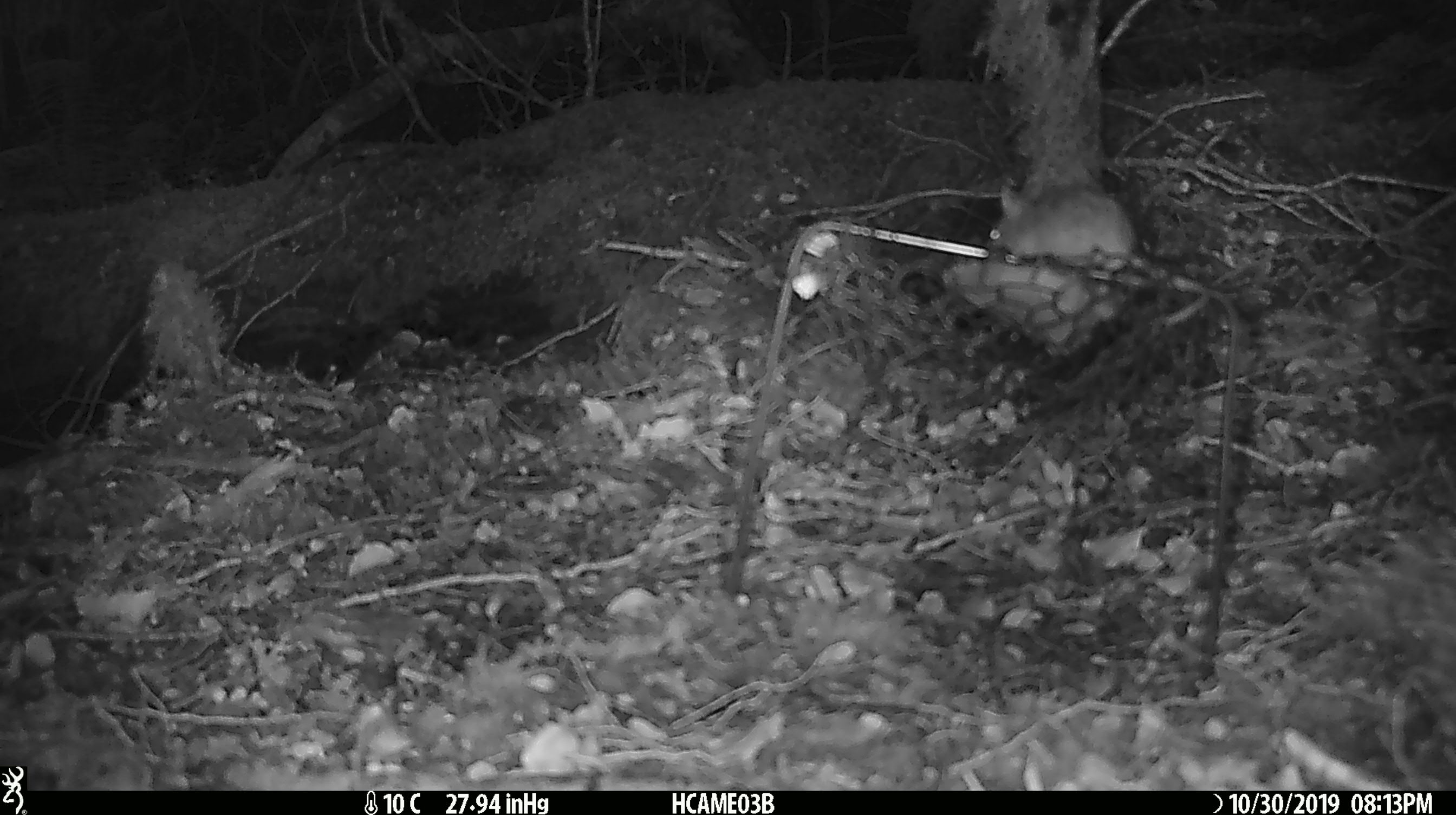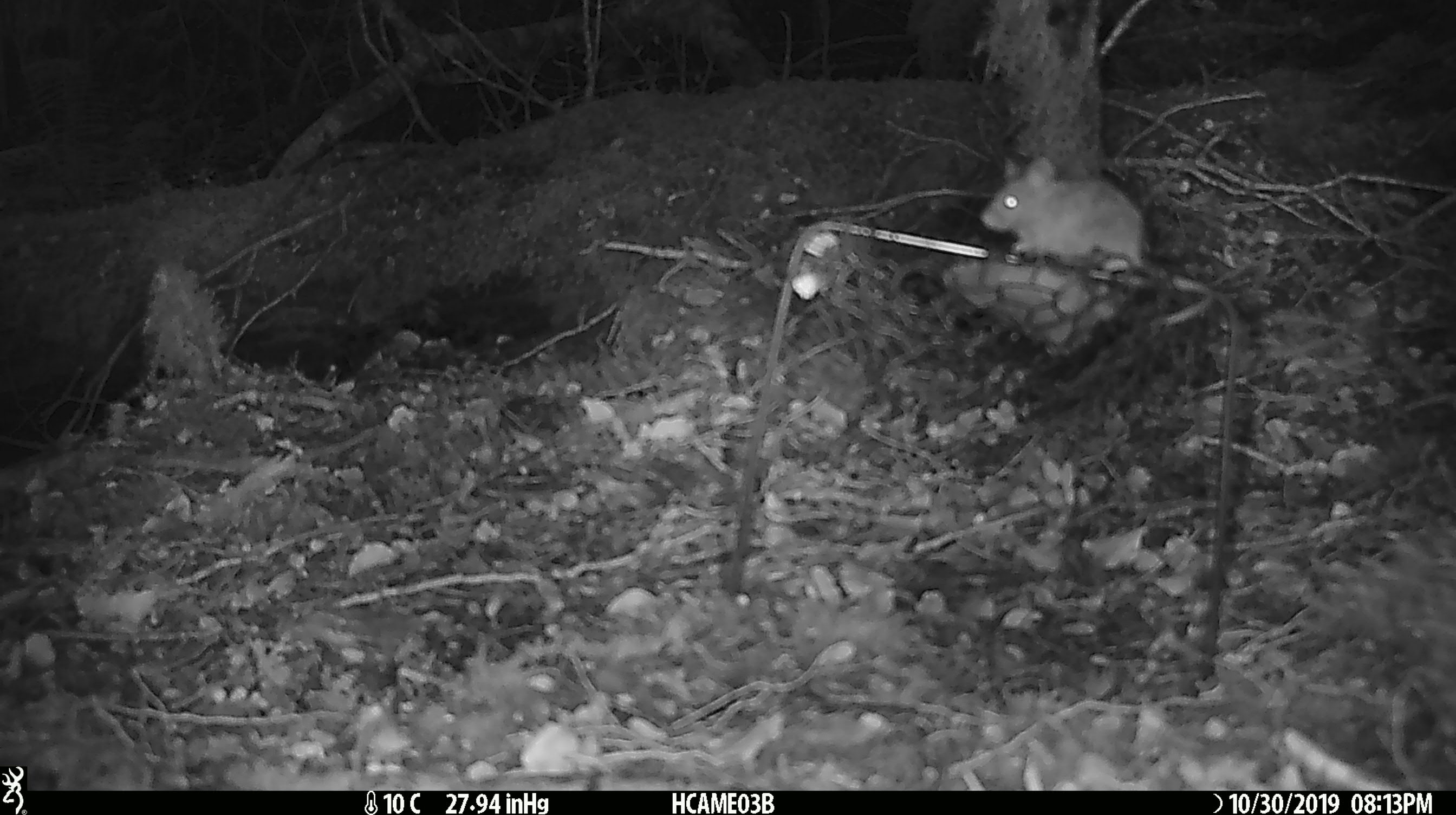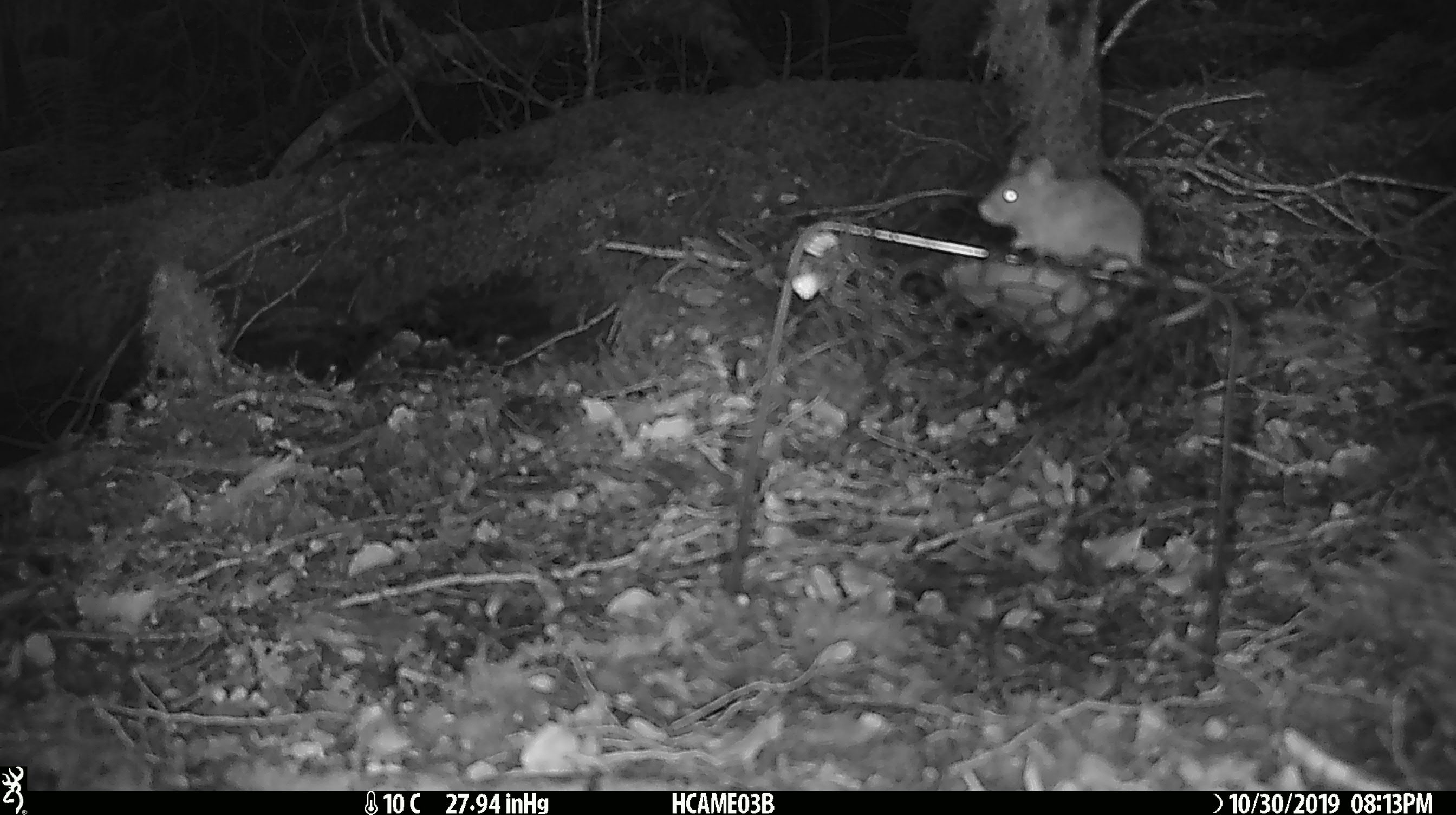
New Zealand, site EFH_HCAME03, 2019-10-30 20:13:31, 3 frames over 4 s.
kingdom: Animalia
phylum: Chordata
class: Mammalia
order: Rodentia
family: Muridae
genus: Mus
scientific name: Mus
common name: mouse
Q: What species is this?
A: Mouse (Mus).